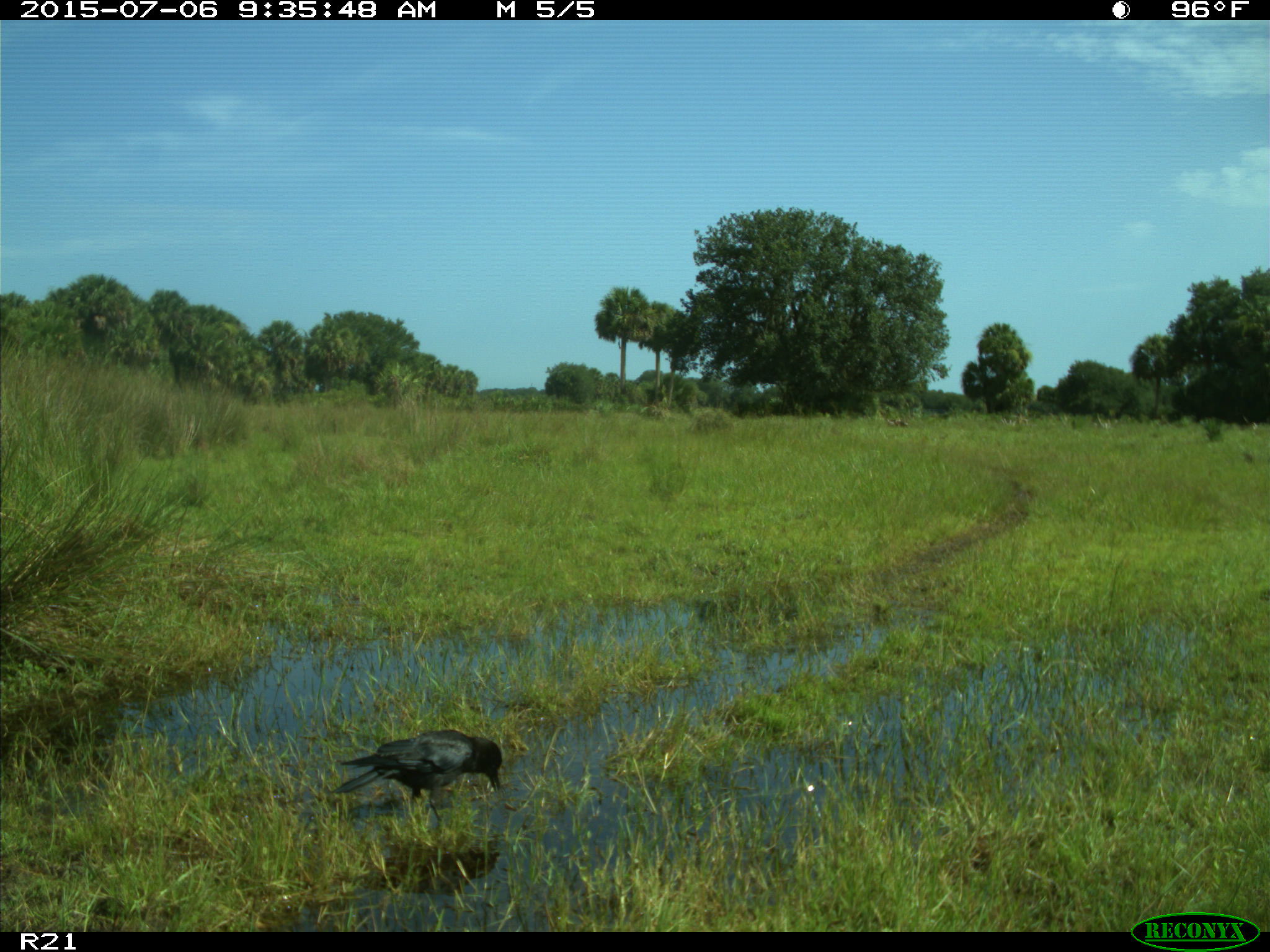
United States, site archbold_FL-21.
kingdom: Animalia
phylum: Chordata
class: Aves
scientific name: Aves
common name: birds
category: unidentified bird